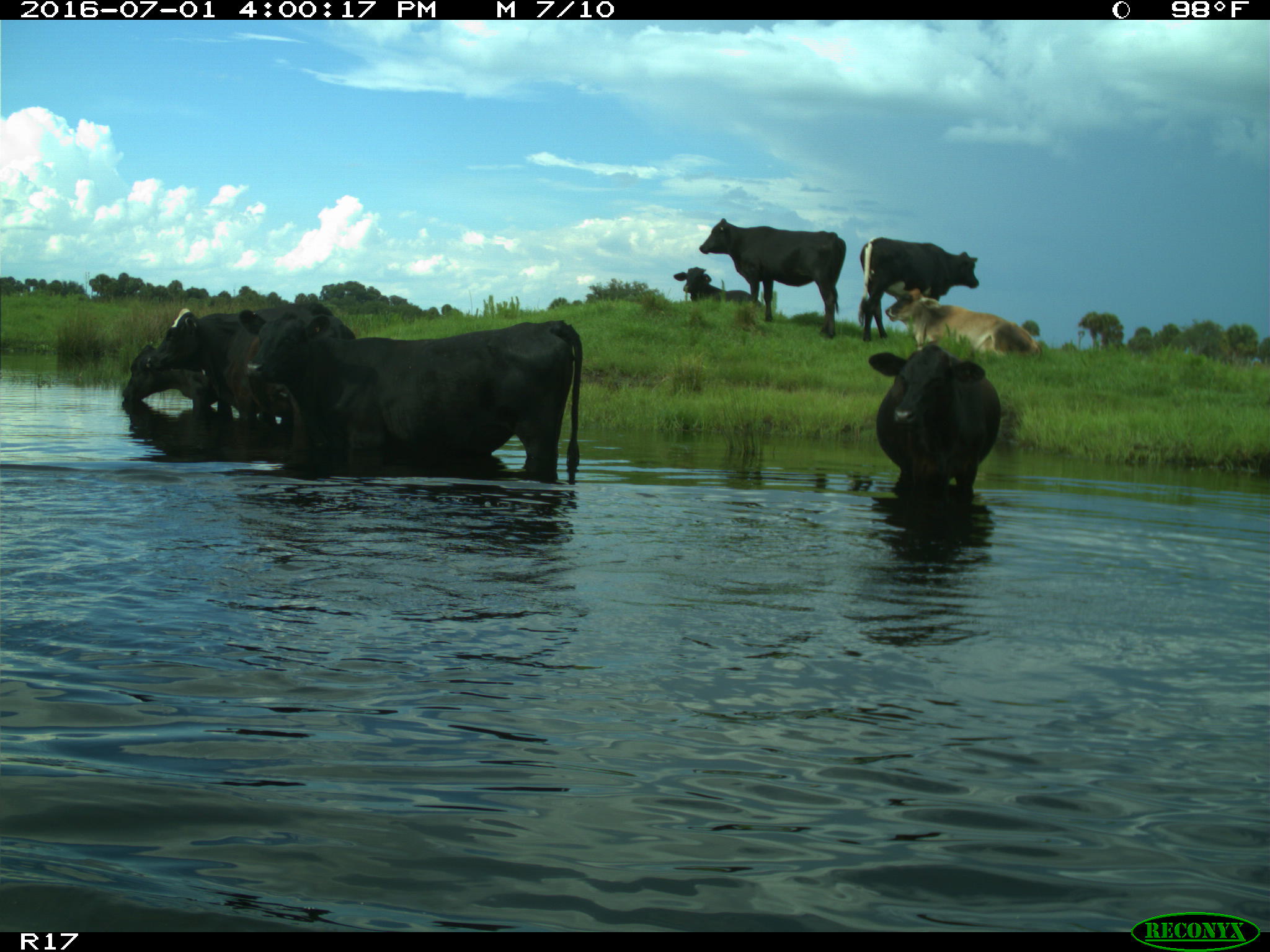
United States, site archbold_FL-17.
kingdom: Animalia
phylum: Chordata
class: Mammalia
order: Artiodactyla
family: Bovidae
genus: Bos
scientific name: Bos taurus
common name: domestic cow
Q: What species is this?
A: Bos taurus (domestic cow).